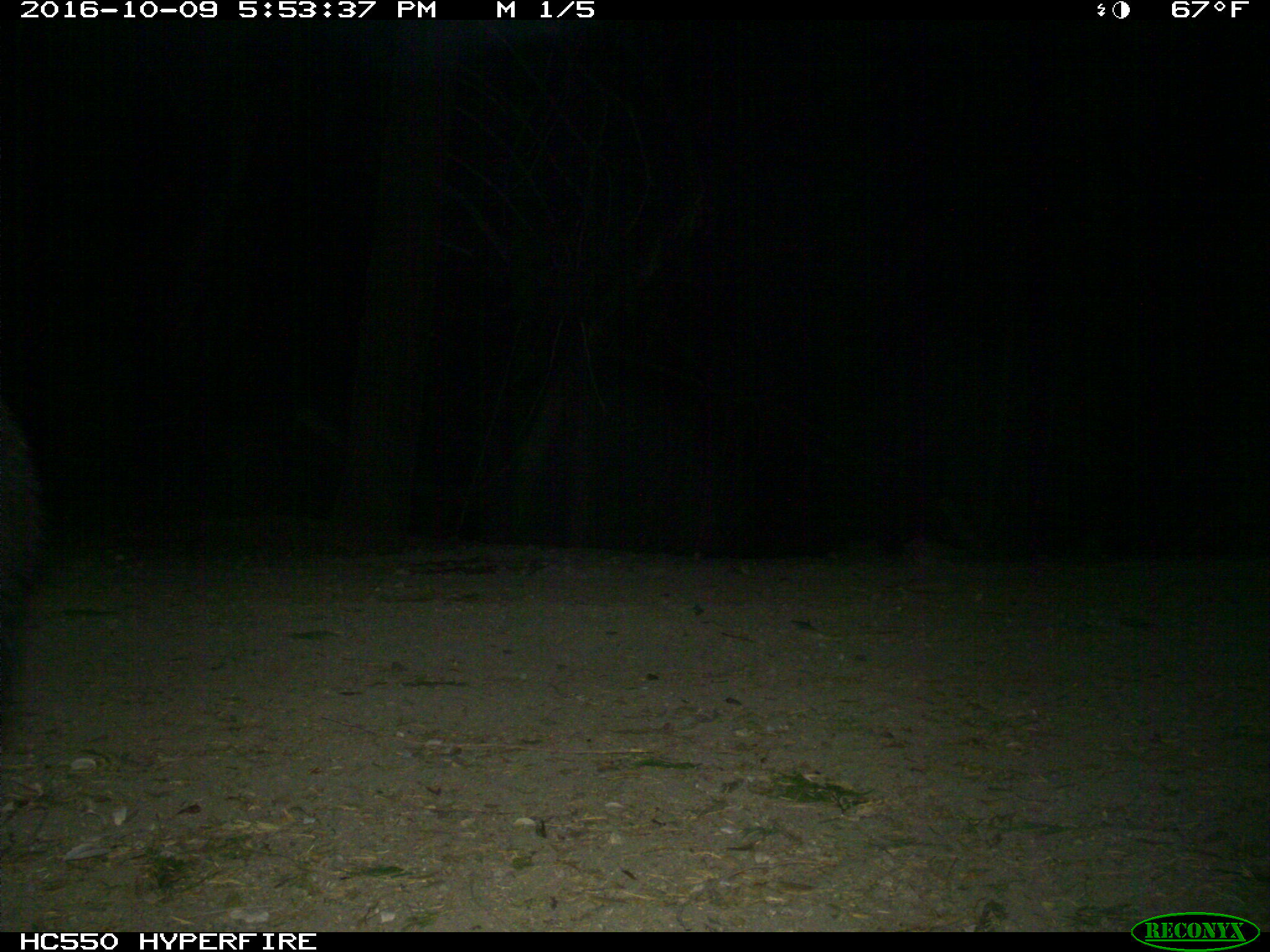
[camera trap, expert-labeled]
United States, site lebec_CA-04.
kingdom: Animalia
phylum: Chordata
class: Mammalia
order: Carnivora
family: Ursidae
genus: Ursus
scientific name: Ursus americanus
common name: american black bear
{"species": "Ursus americanus (american black bear)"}